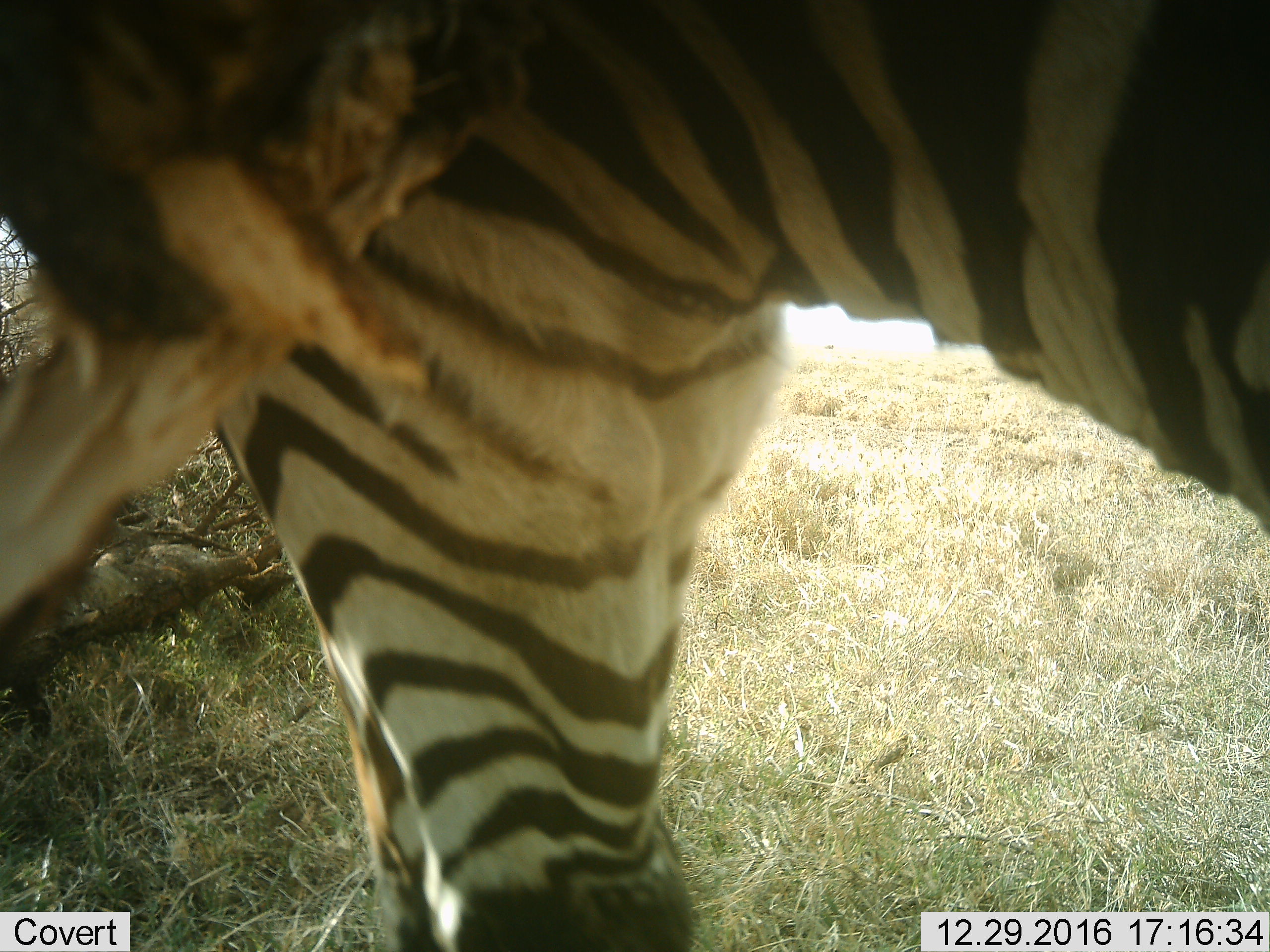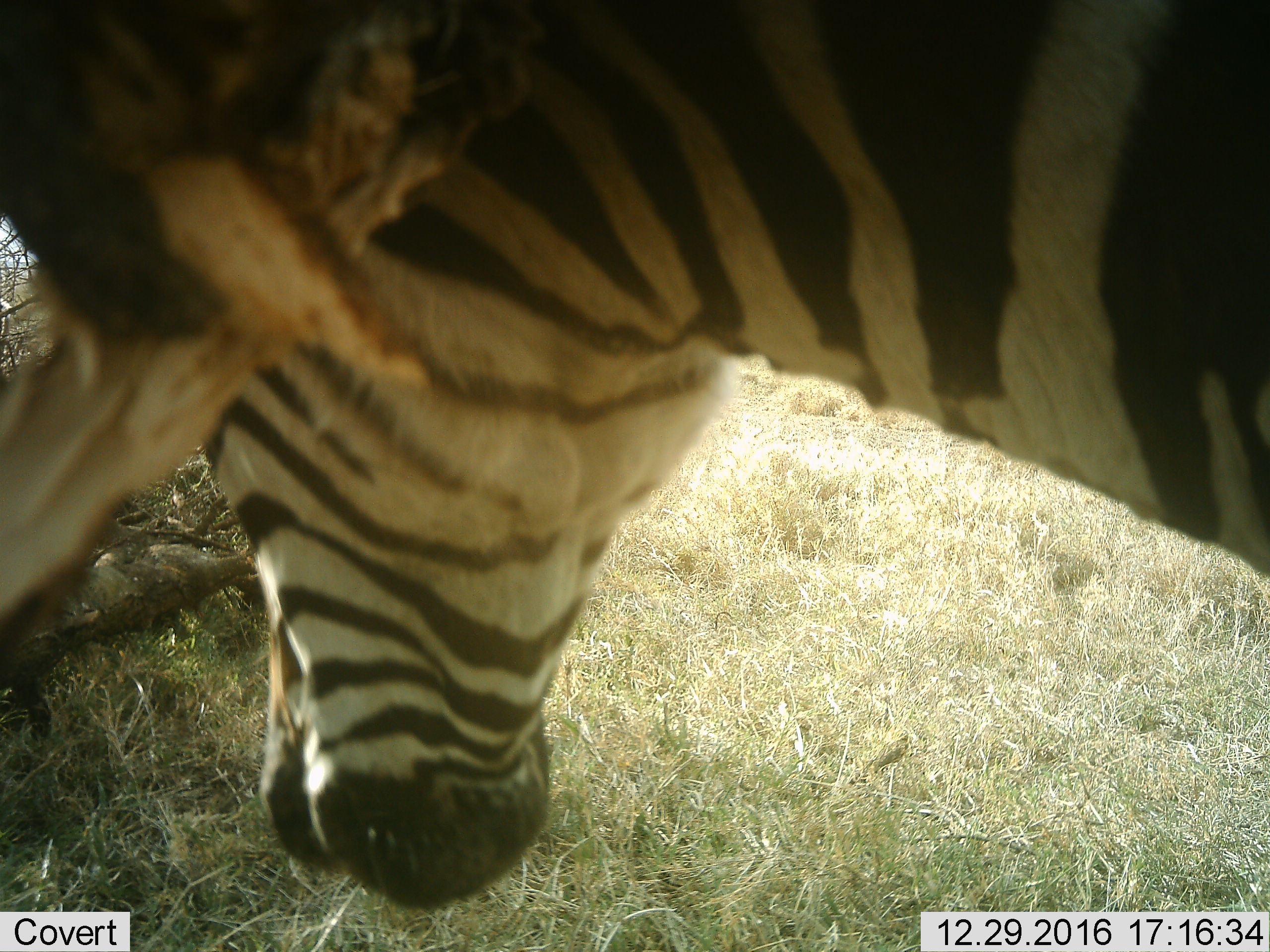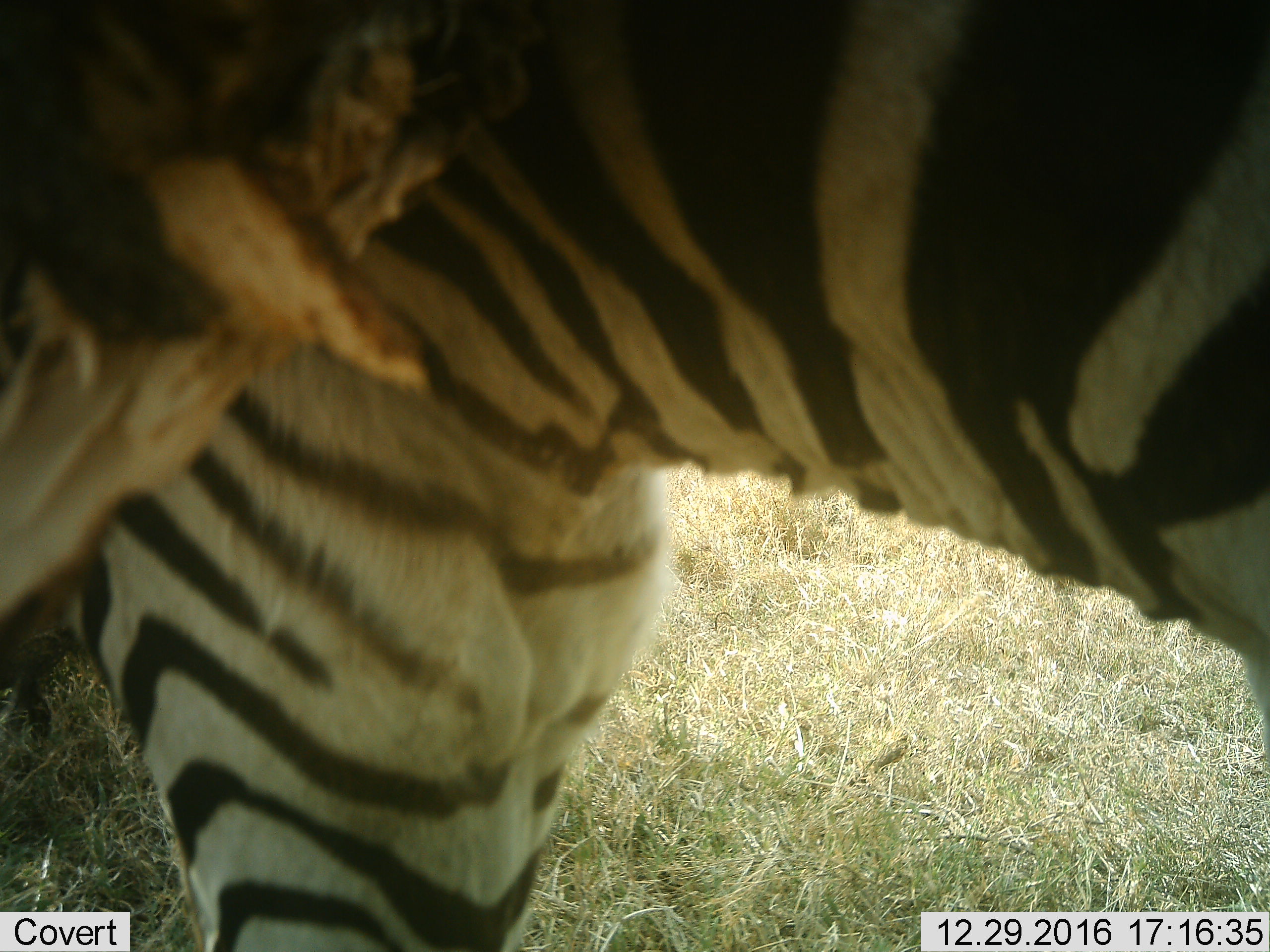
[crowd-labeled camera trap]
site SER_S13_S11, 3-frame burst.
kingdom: Animalia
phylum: Chordata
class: Mammalia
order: Perissodactyla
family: Equidae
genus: Equus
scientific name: Equus quagga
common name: plains zebra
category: zebraplains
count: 1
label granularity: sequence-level